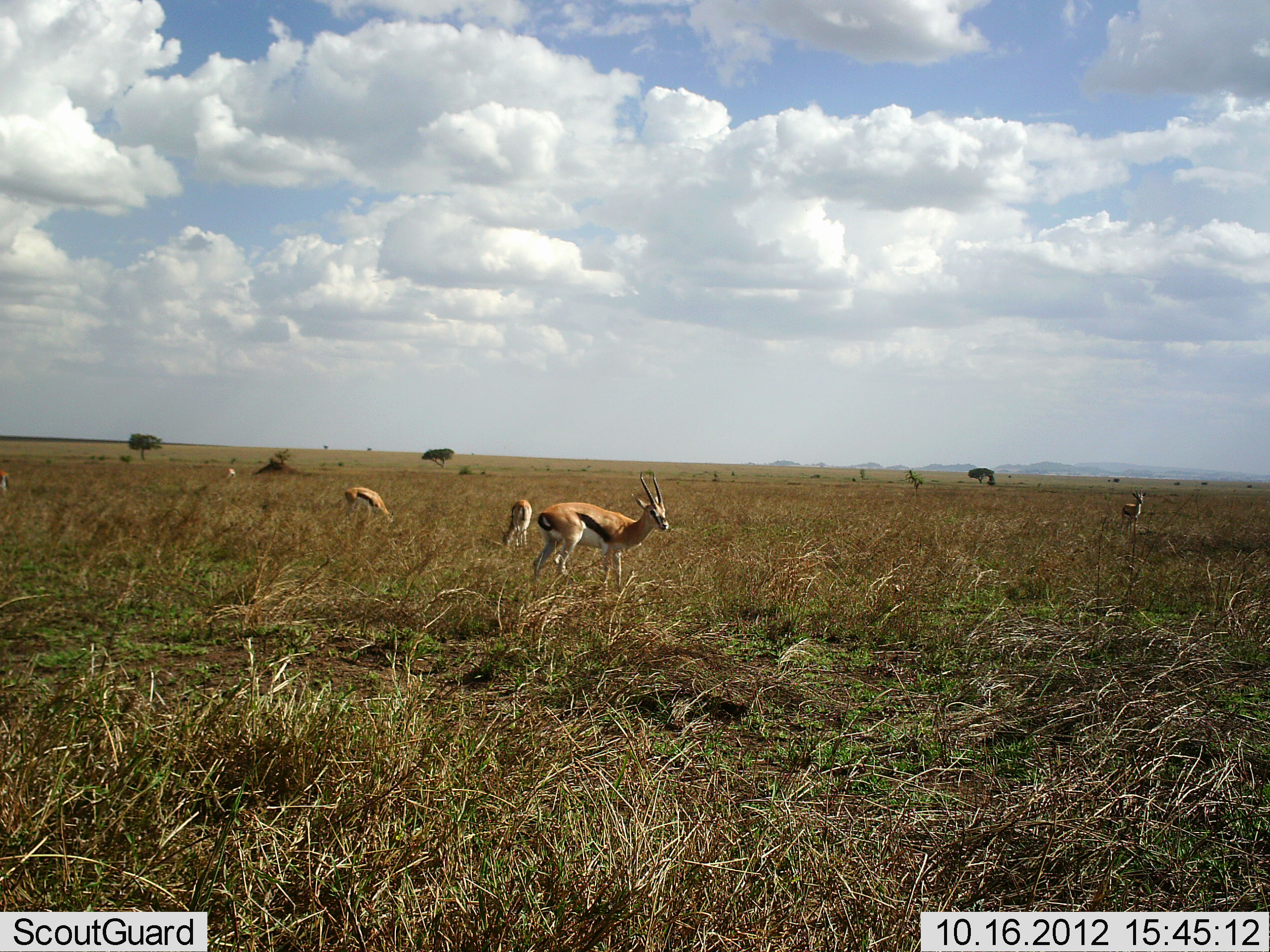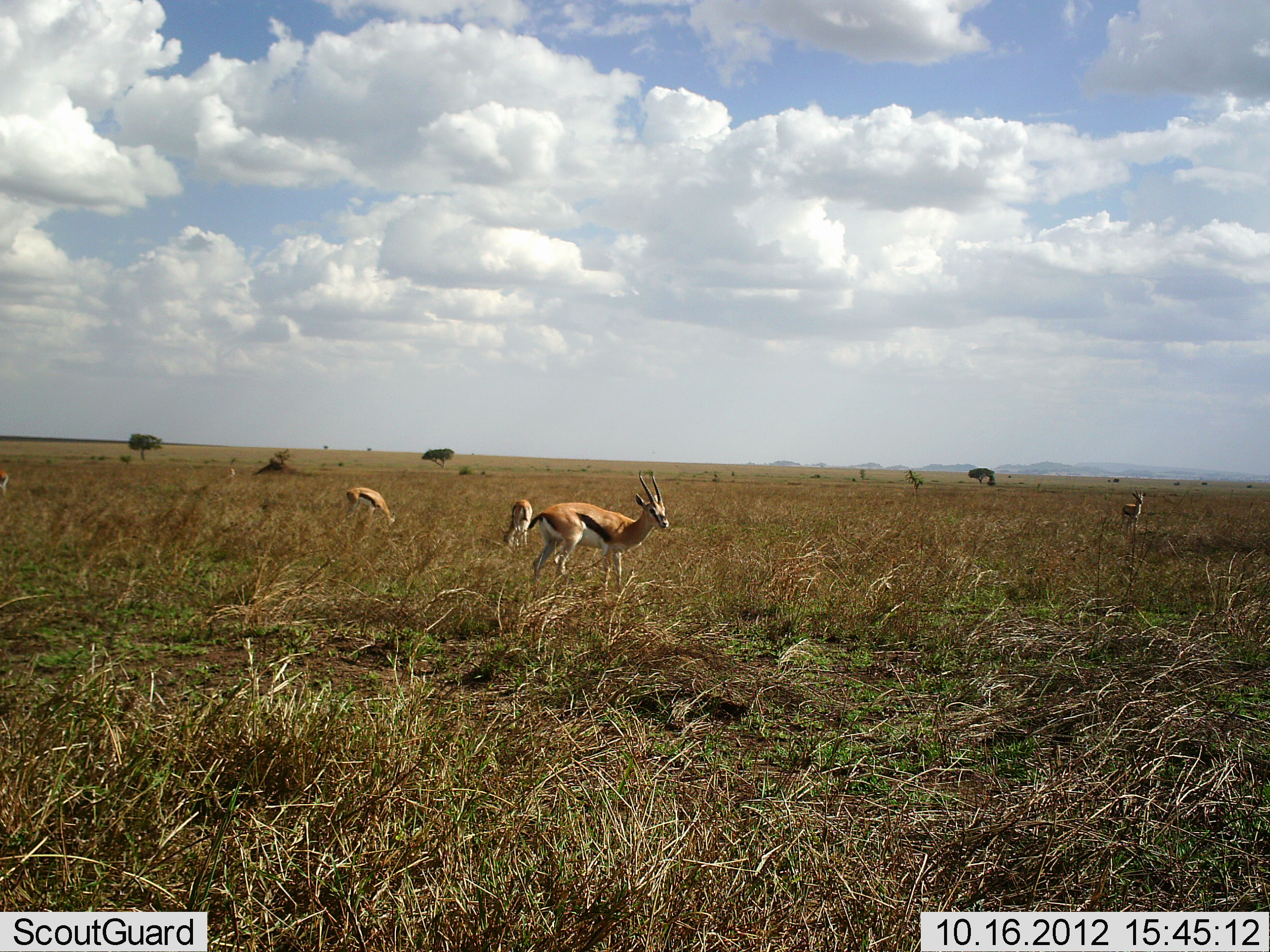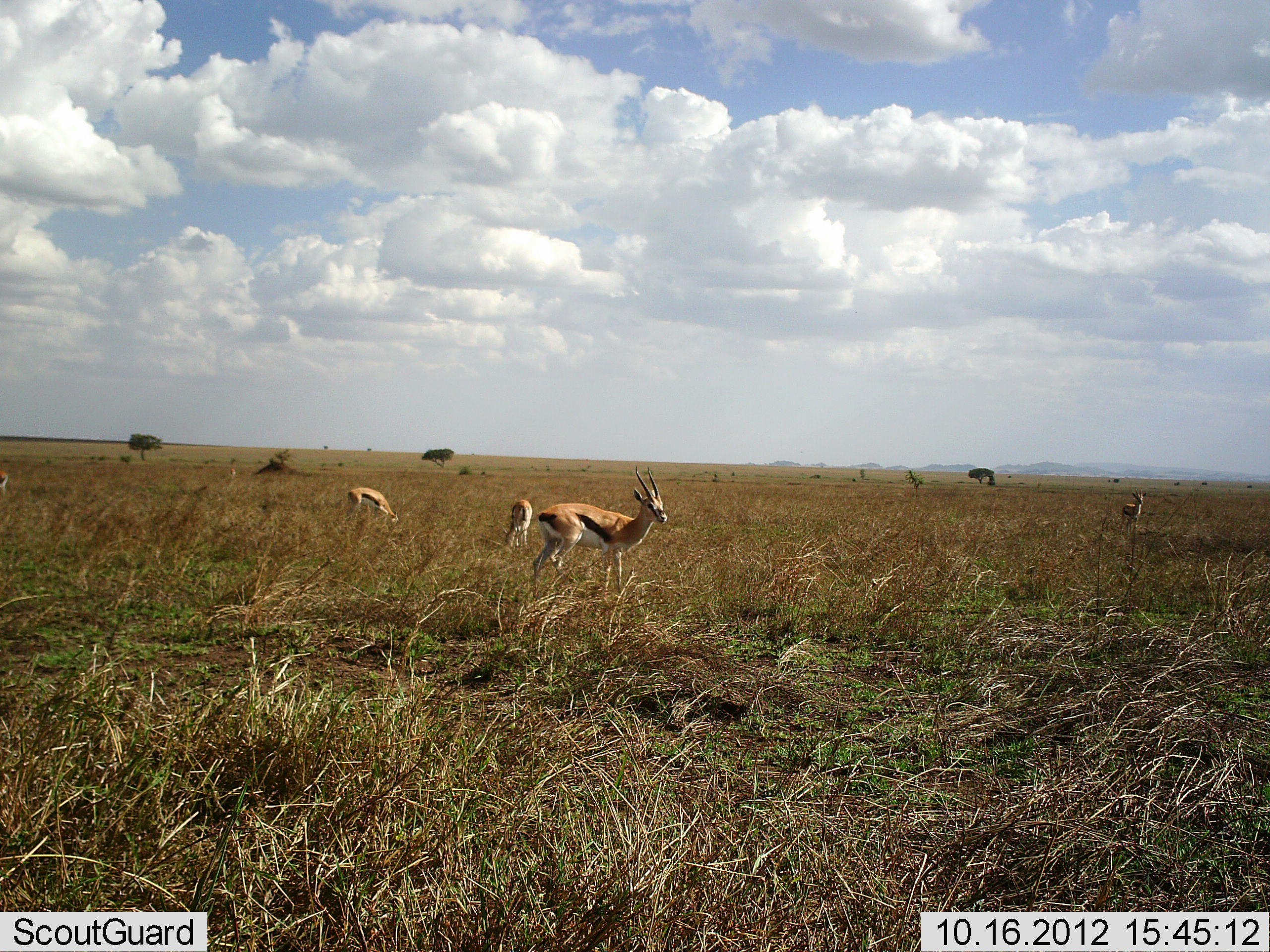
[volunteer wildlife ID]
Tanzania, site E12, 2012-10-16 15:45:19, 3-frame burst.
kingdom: Animalia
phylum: Chordata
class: Mammalia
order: Artiodactyla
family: Bovidae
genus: Eudorcas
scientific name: Eudorcas thomsonii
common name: thomson's gazelle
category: gazellethomsons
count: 4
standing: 90%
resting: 0%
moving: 0%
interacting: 0%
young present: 0%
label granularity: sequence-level